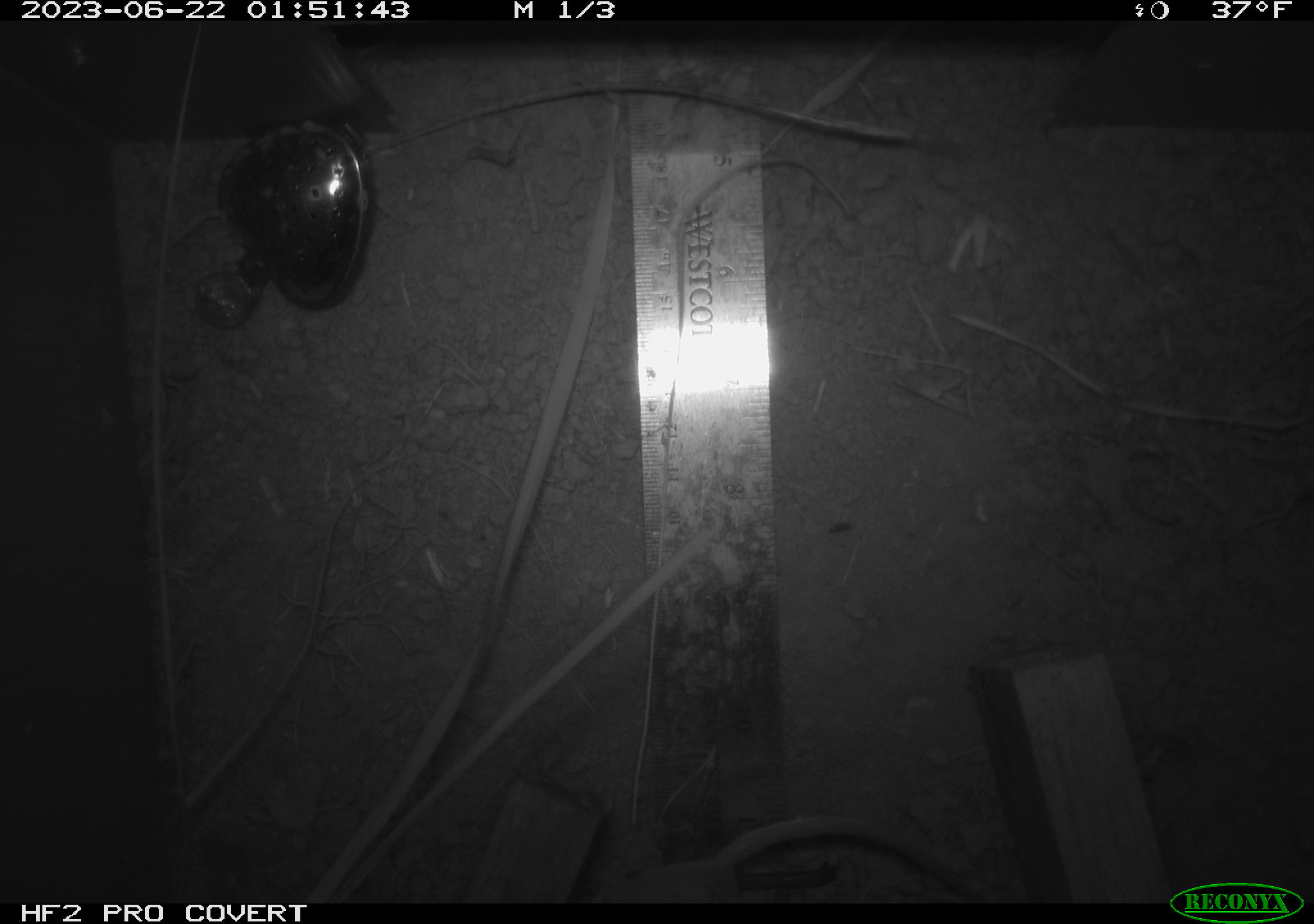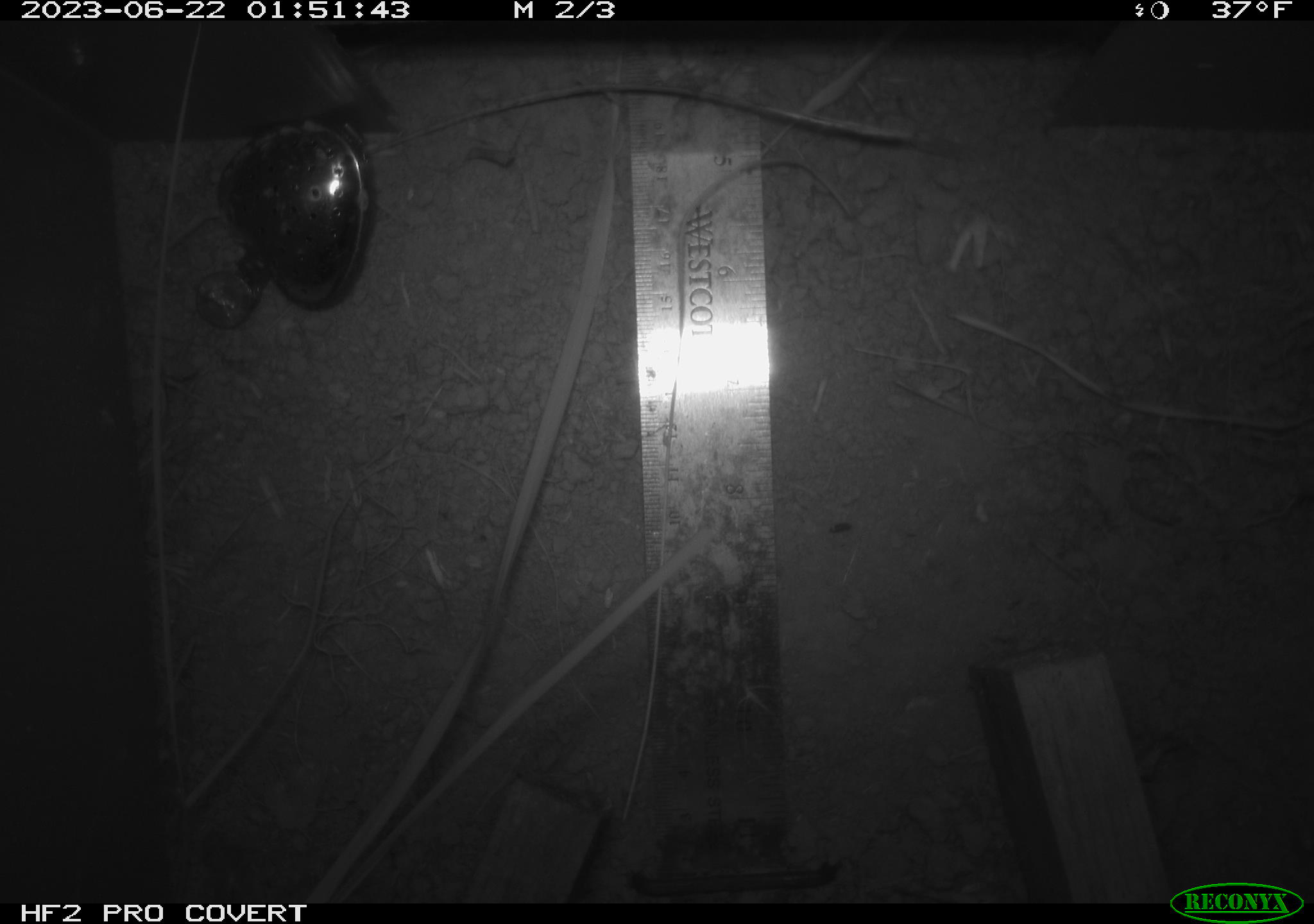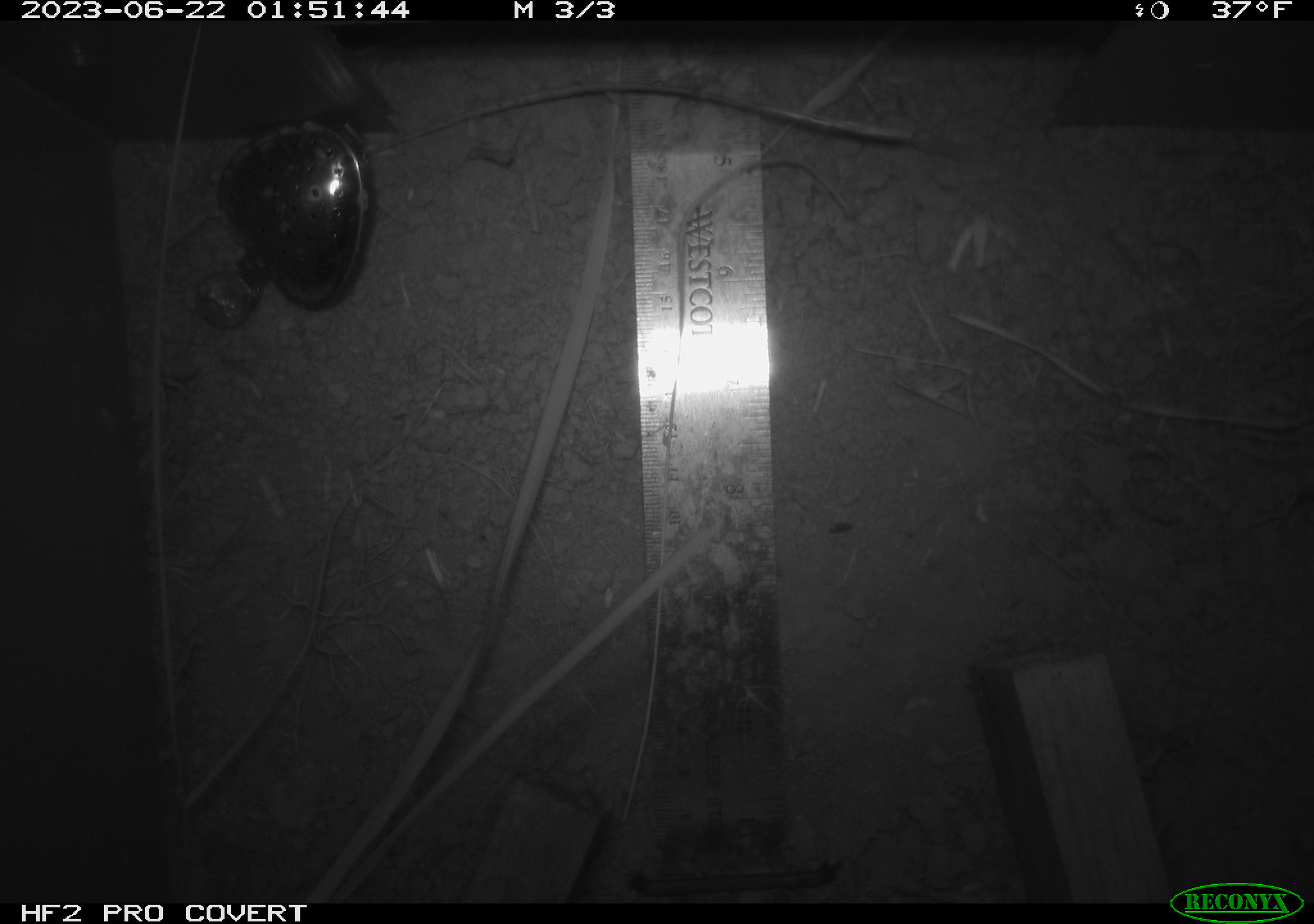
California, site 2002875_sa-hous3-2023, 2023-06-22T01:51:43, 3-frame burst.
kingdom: Animalia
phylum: Chordata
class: Mammalia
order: Rodentia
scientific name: Rodentia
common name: mouse species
Mouse species (Rodentia).